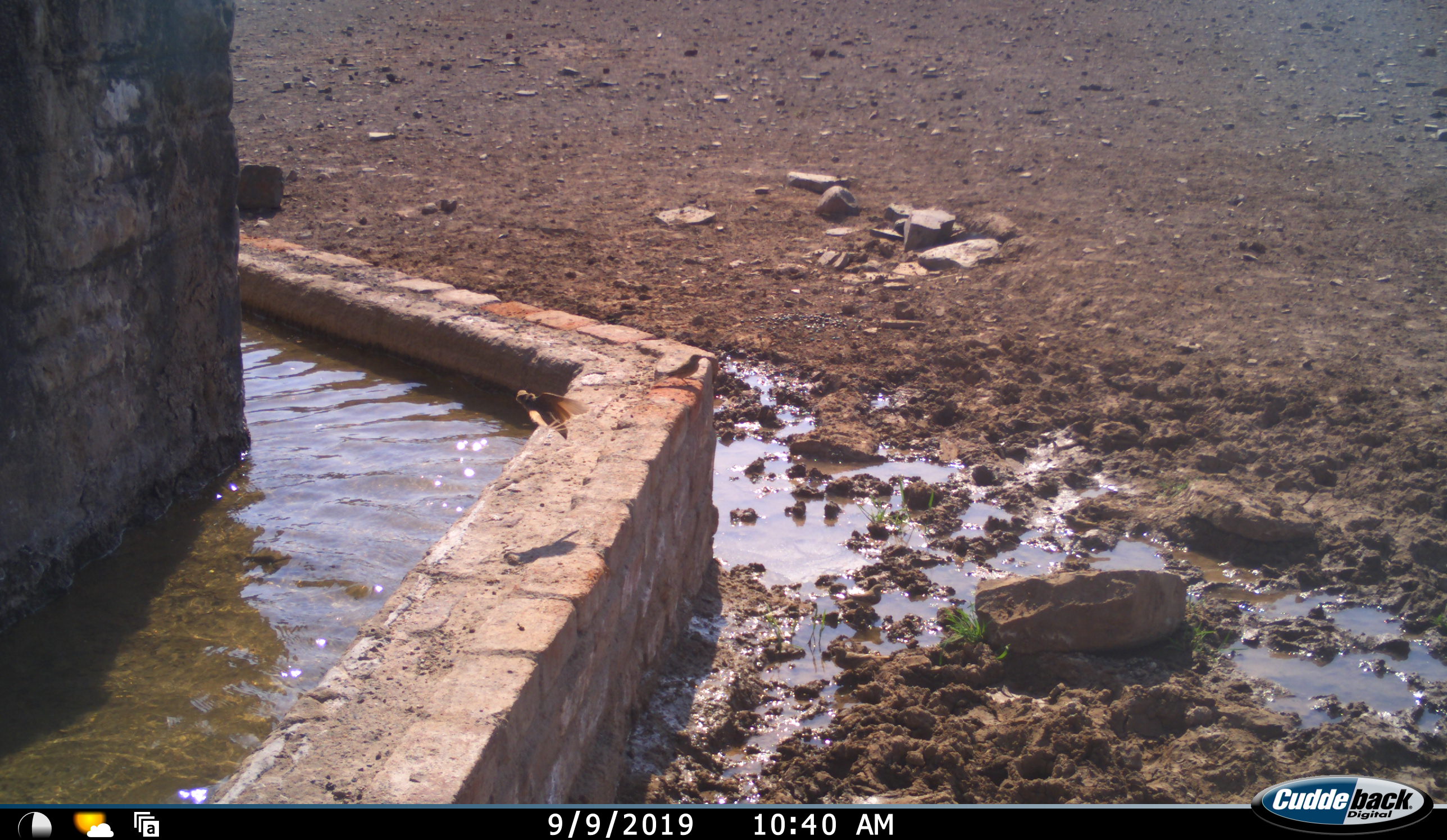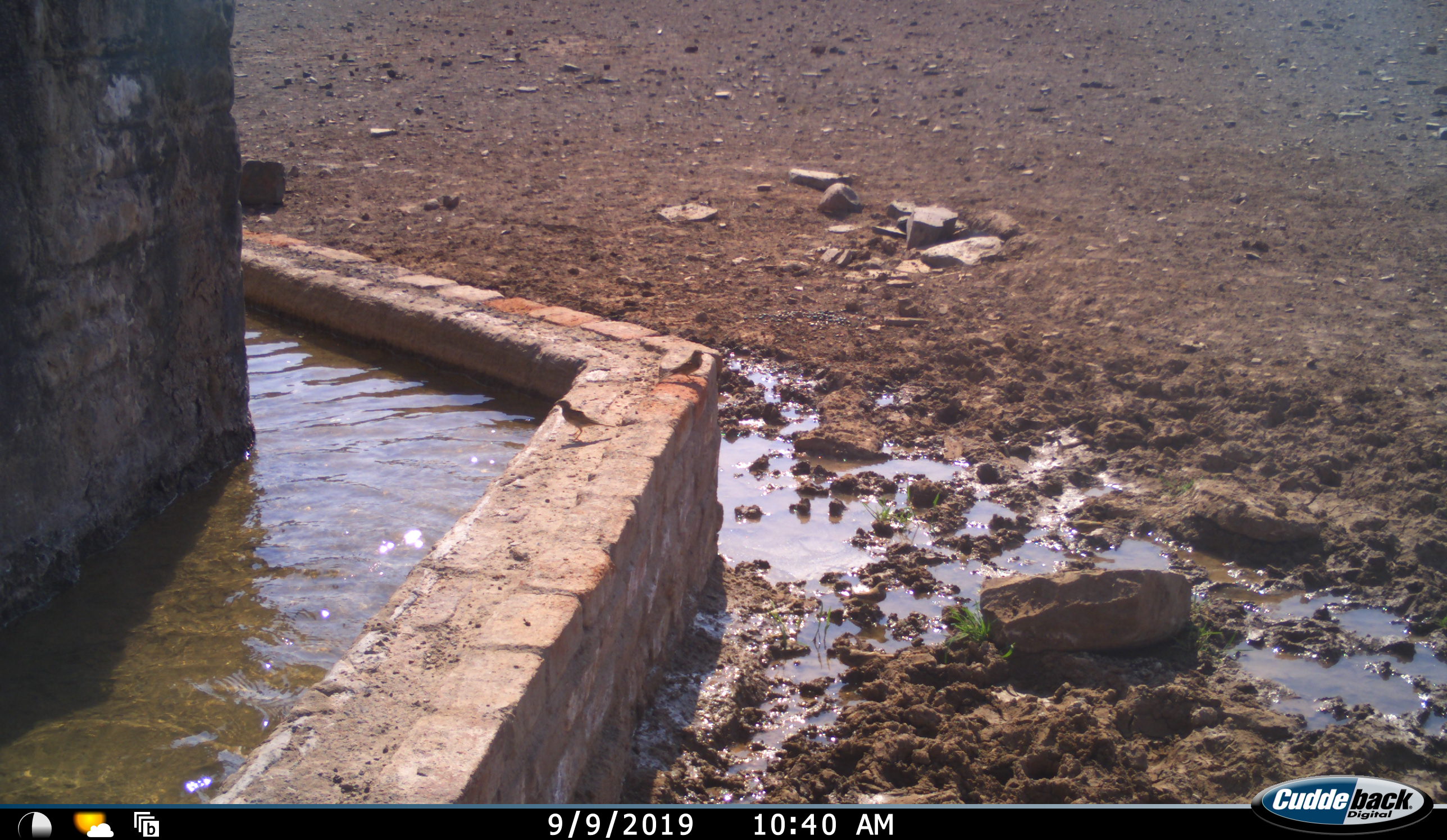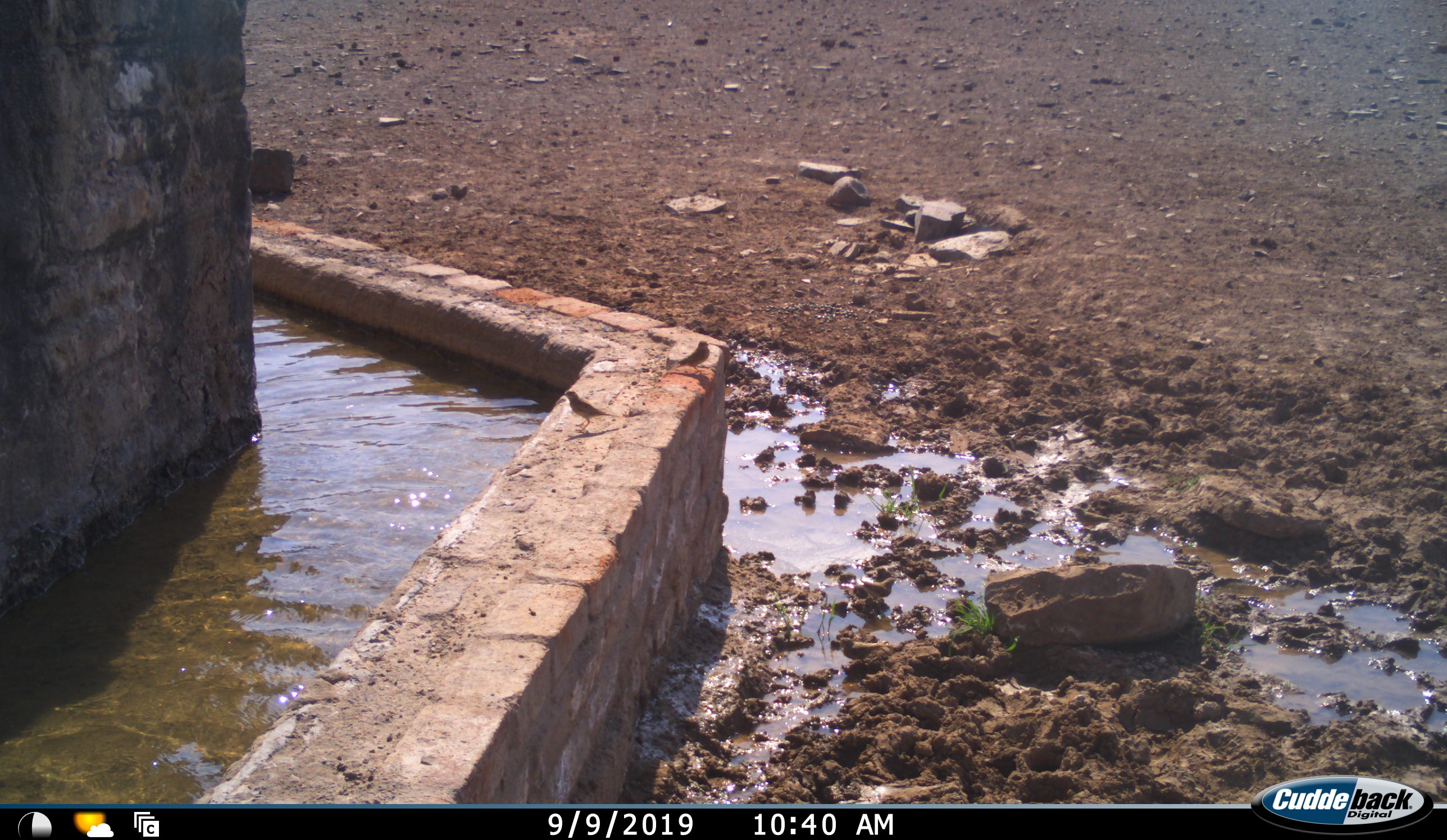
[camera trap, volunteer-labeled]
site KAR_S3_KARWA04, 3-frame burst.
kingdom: Animalia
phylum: Chordata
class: Aves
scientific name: Aves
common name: bird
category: birdother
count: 1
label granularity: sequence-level